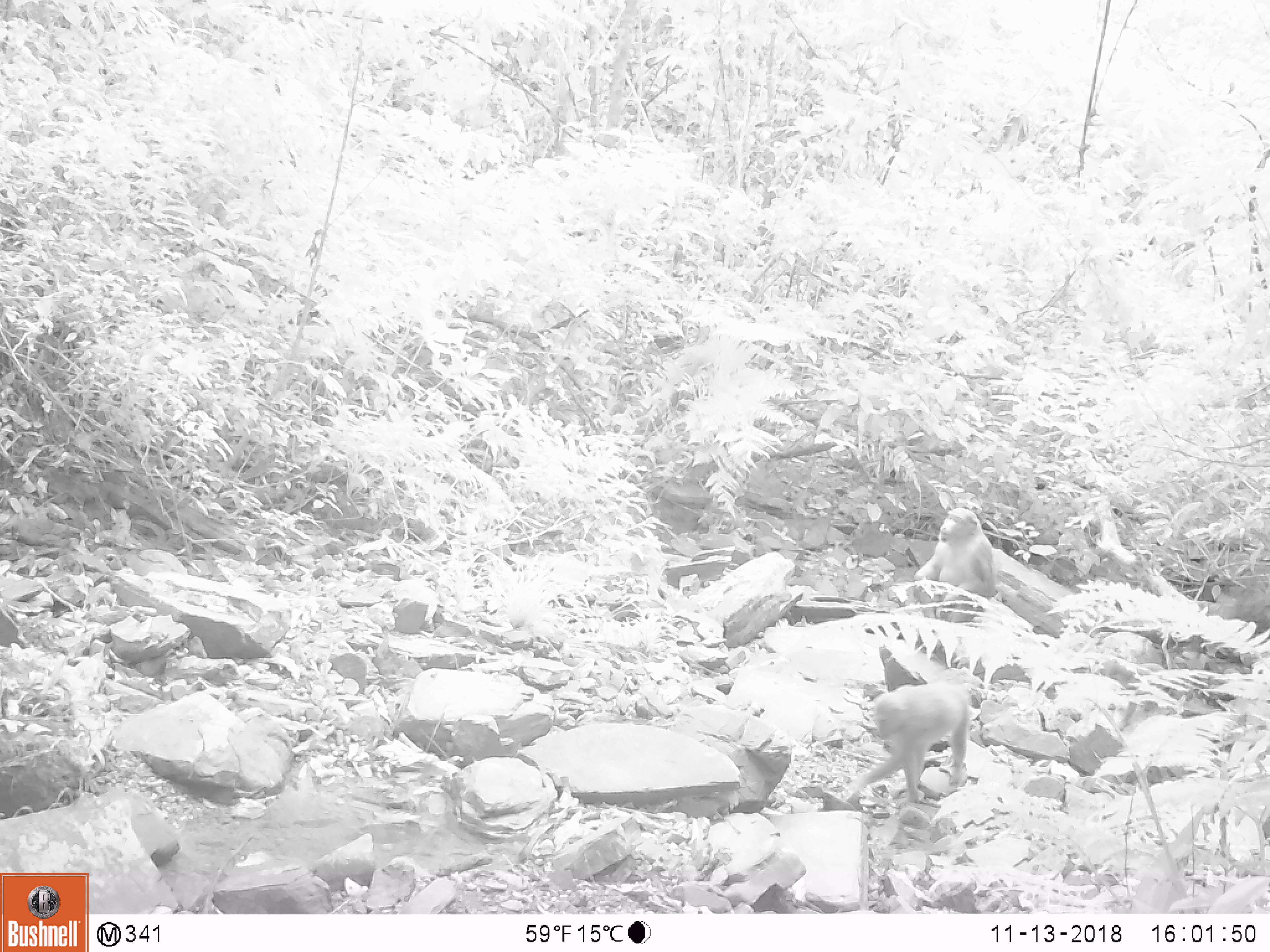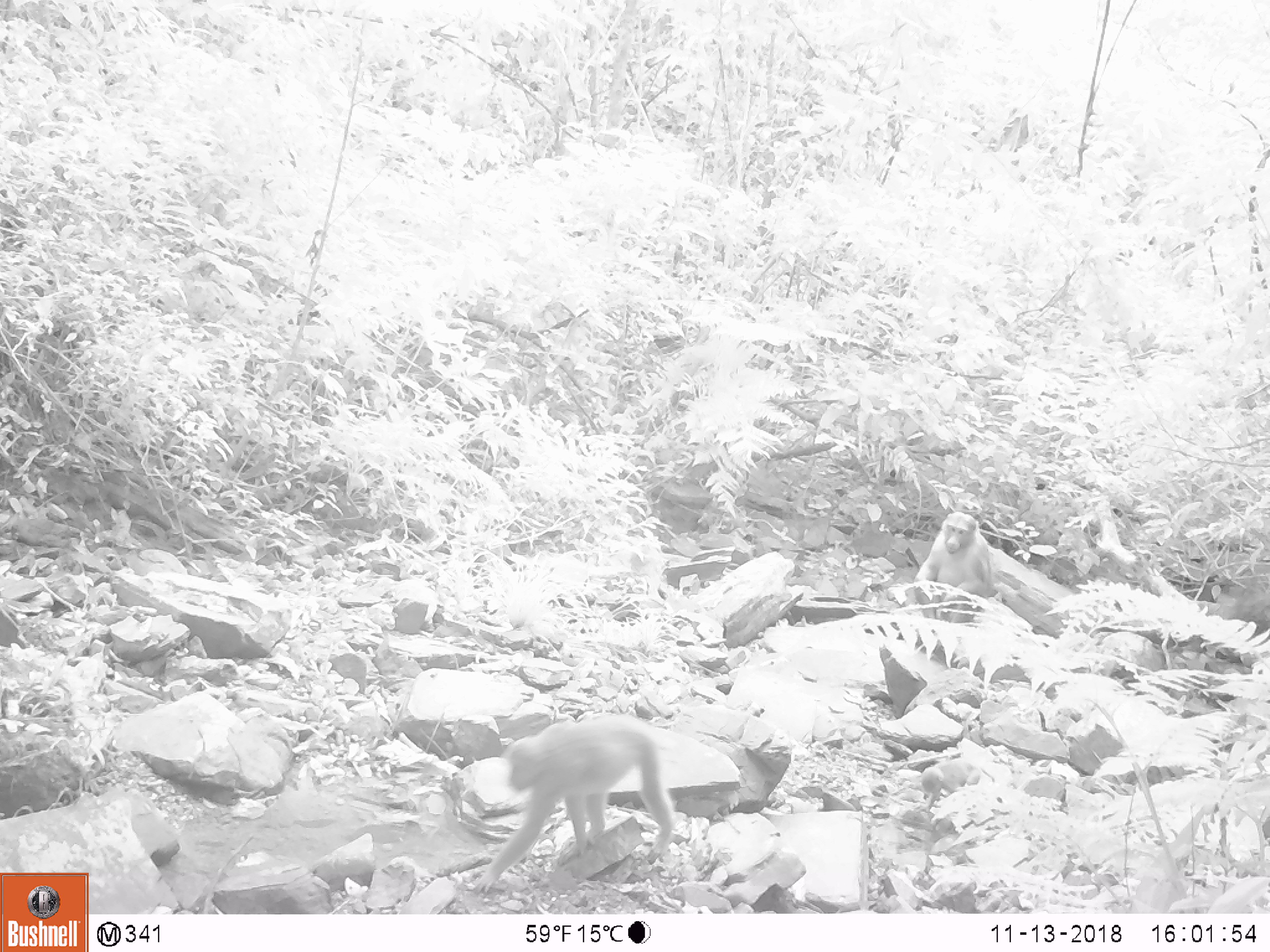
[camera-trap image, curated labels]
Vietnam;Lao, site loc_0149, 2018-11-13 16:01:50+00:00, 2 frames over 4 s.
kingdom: Animalia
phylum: Chordata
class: Mammalia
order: Primates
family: Cercopithecidae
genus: Macaca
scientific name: Macaca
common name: macaques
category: assam or rhesus macaque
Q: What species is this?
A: Assam or rhesus macaque (macaques) (Macaca).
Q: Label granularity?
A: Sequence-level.